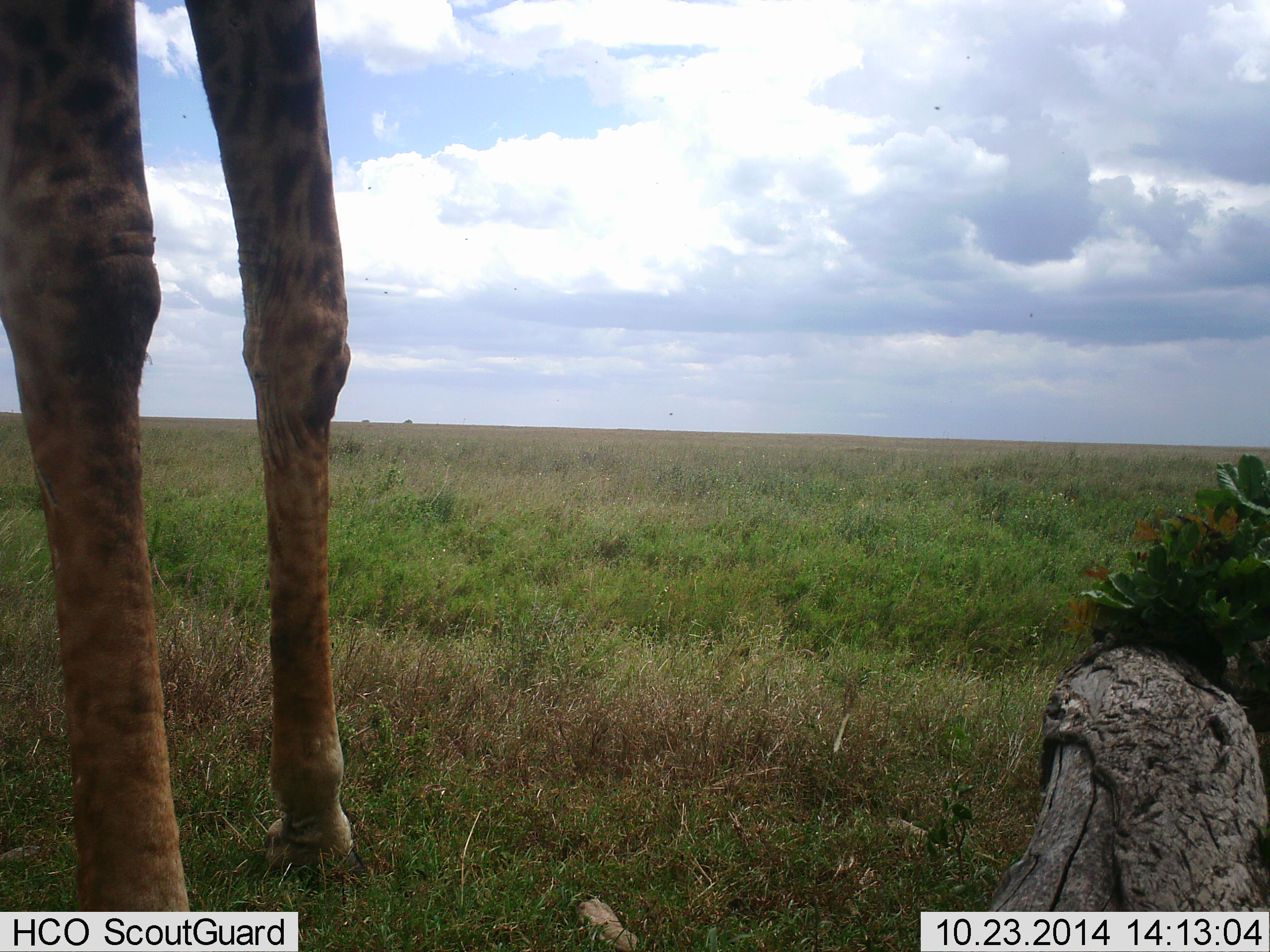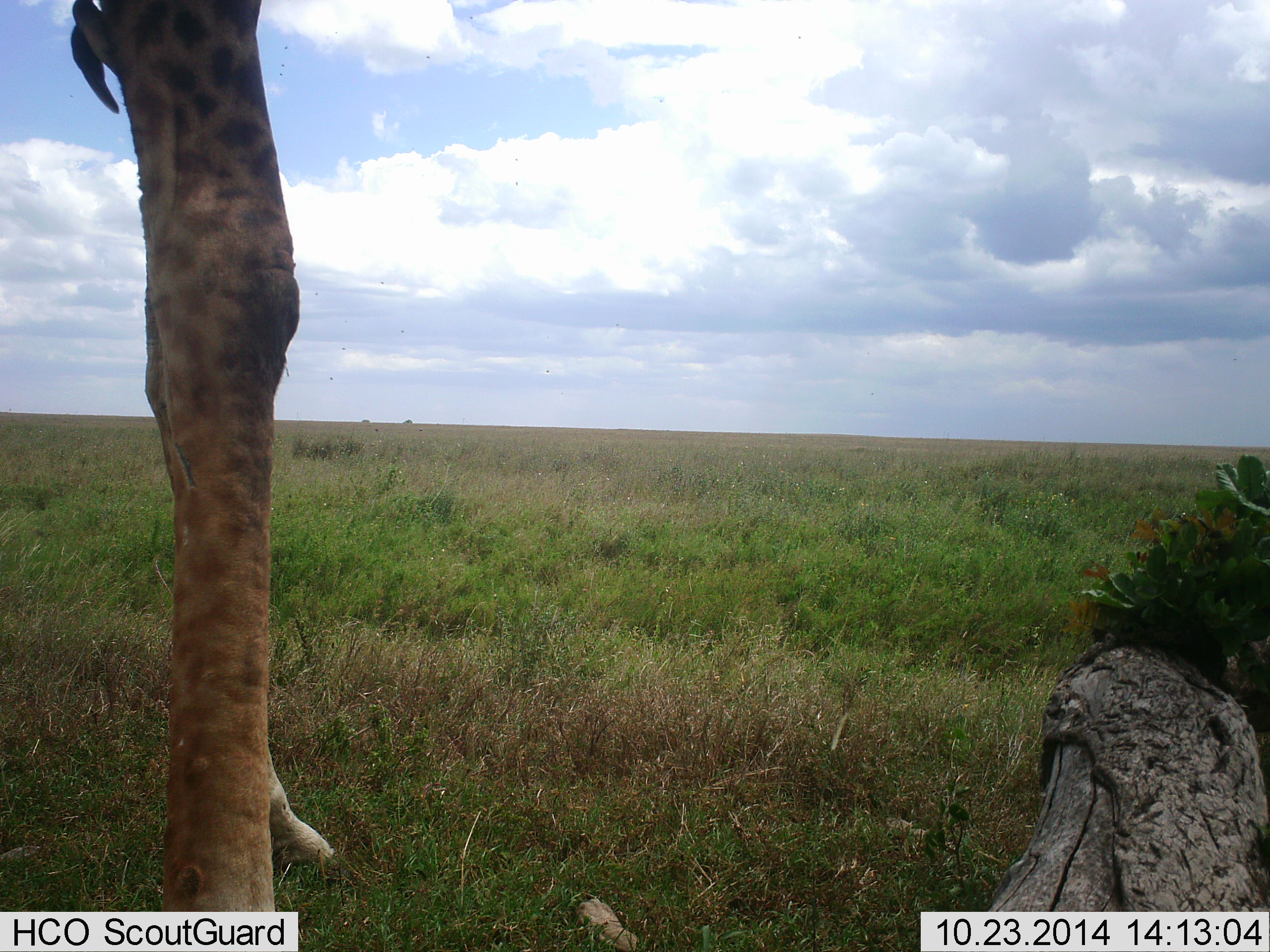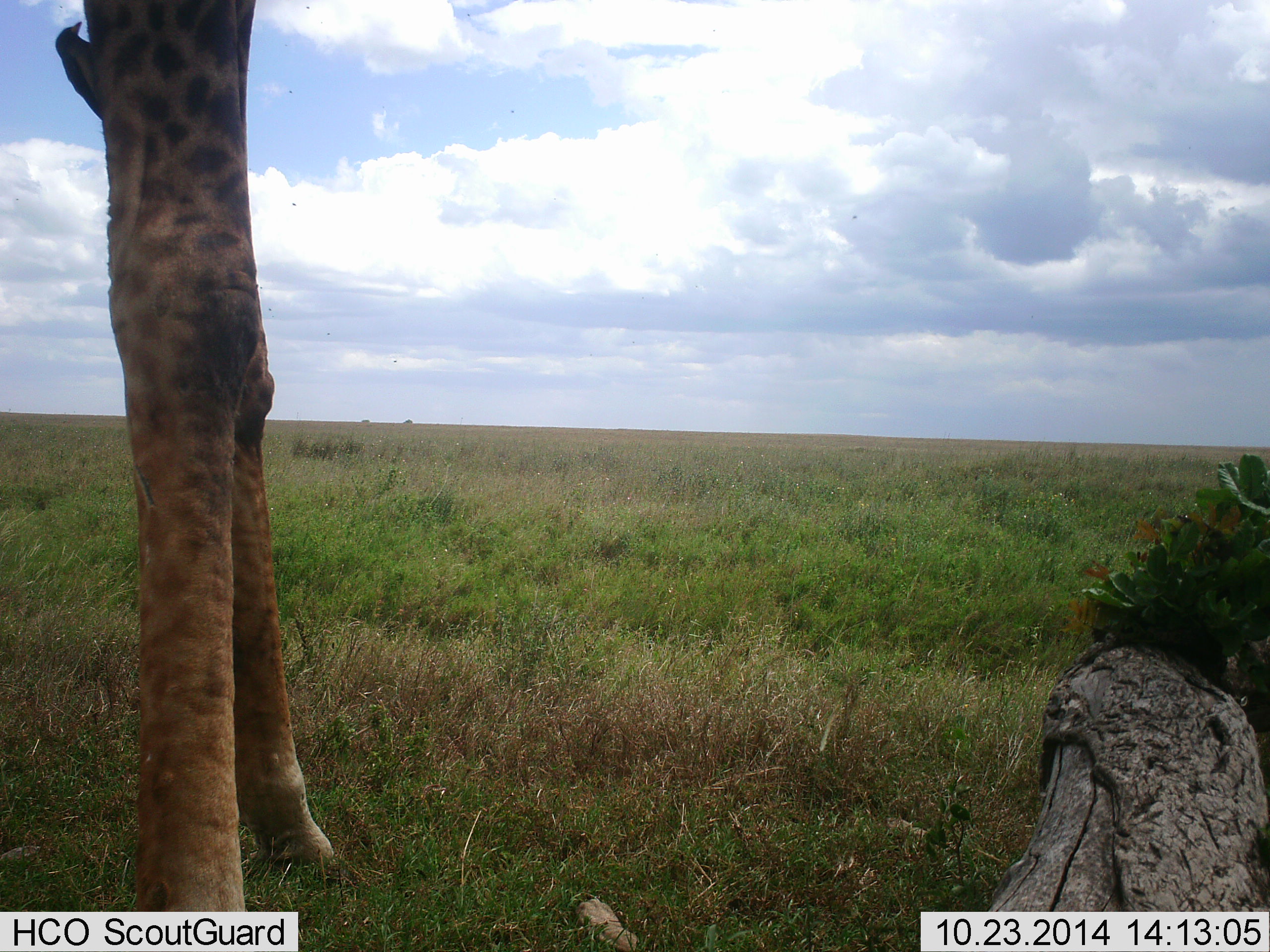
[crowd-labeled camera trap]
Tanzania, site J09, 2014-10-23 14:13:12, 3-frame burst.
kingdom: Animalia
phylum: Chordata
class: Mammalia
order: Artiodactyla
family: Giraffidae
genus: Giraffa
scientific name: Giraffa camelopardalis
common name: giraffe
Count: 1.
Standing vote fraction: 73%.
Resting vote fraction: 0%.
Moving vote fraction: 27%.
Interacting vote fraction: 0%.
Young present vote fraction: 0%.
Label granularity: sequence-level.